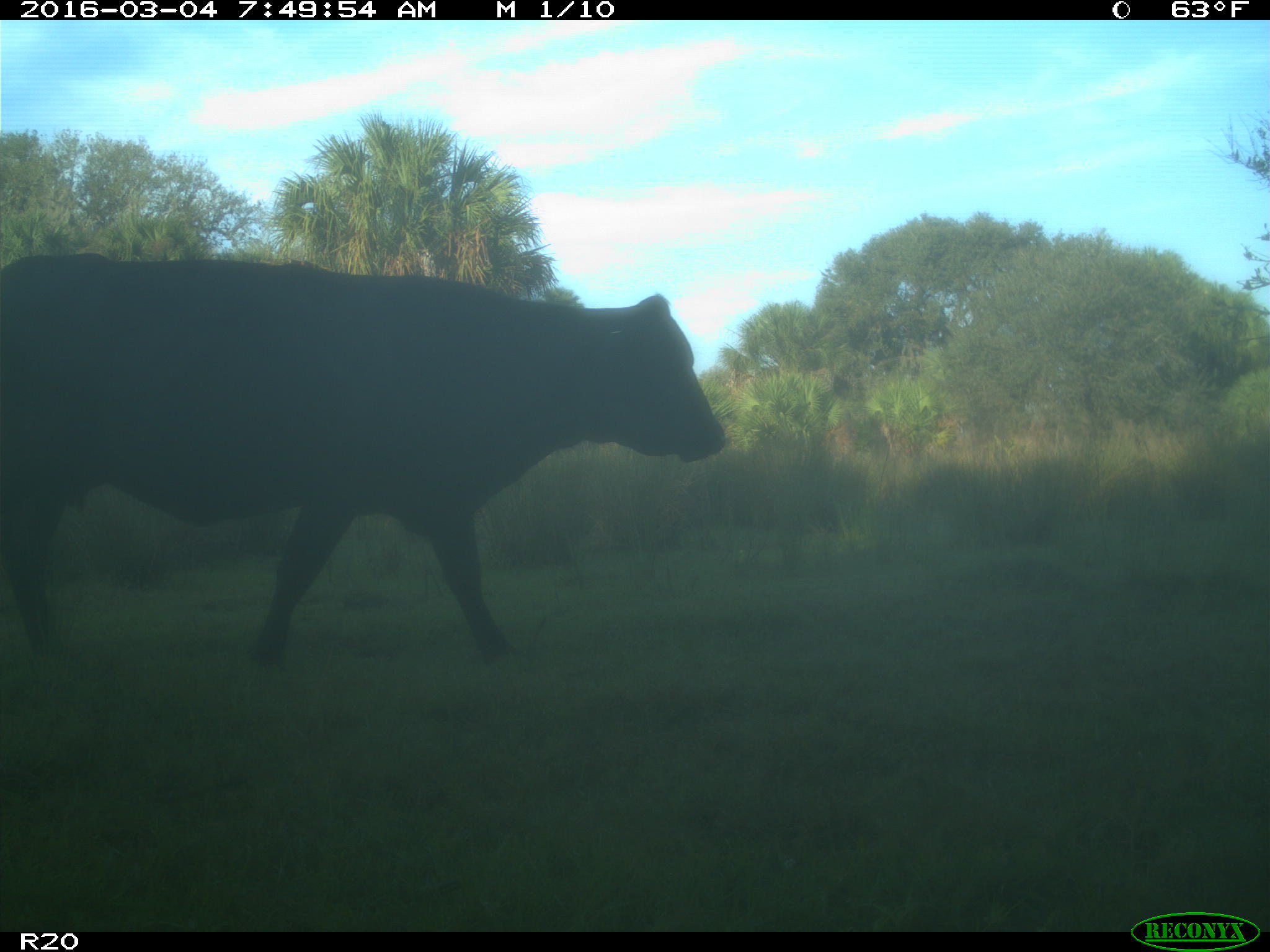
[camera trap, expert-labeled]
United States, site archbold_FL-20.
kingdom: Animalia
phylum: Chordata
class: Mammalia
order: Artiodactyla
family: Bovidae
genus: Bos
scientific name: Bos taurus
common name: domestic cow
Bos taurus (domestic cow).